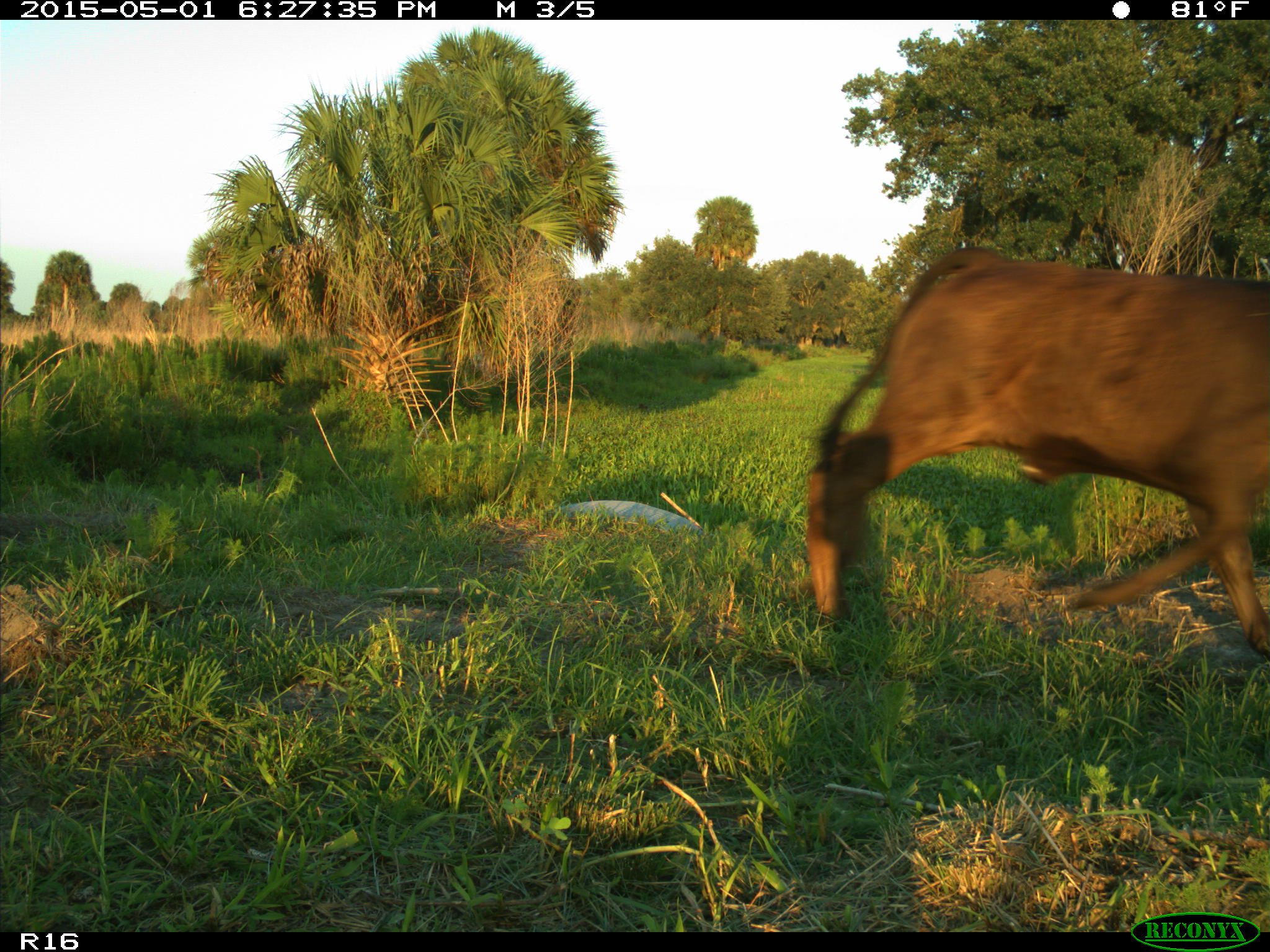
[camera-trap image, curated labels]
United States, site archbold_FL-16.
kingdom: Animalia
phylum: Chordata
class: Mammalia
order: Artiodactyla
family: Bovidae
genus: Bos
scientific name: Bos taurus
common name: domestic cow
Bos taurus (domestic cow).